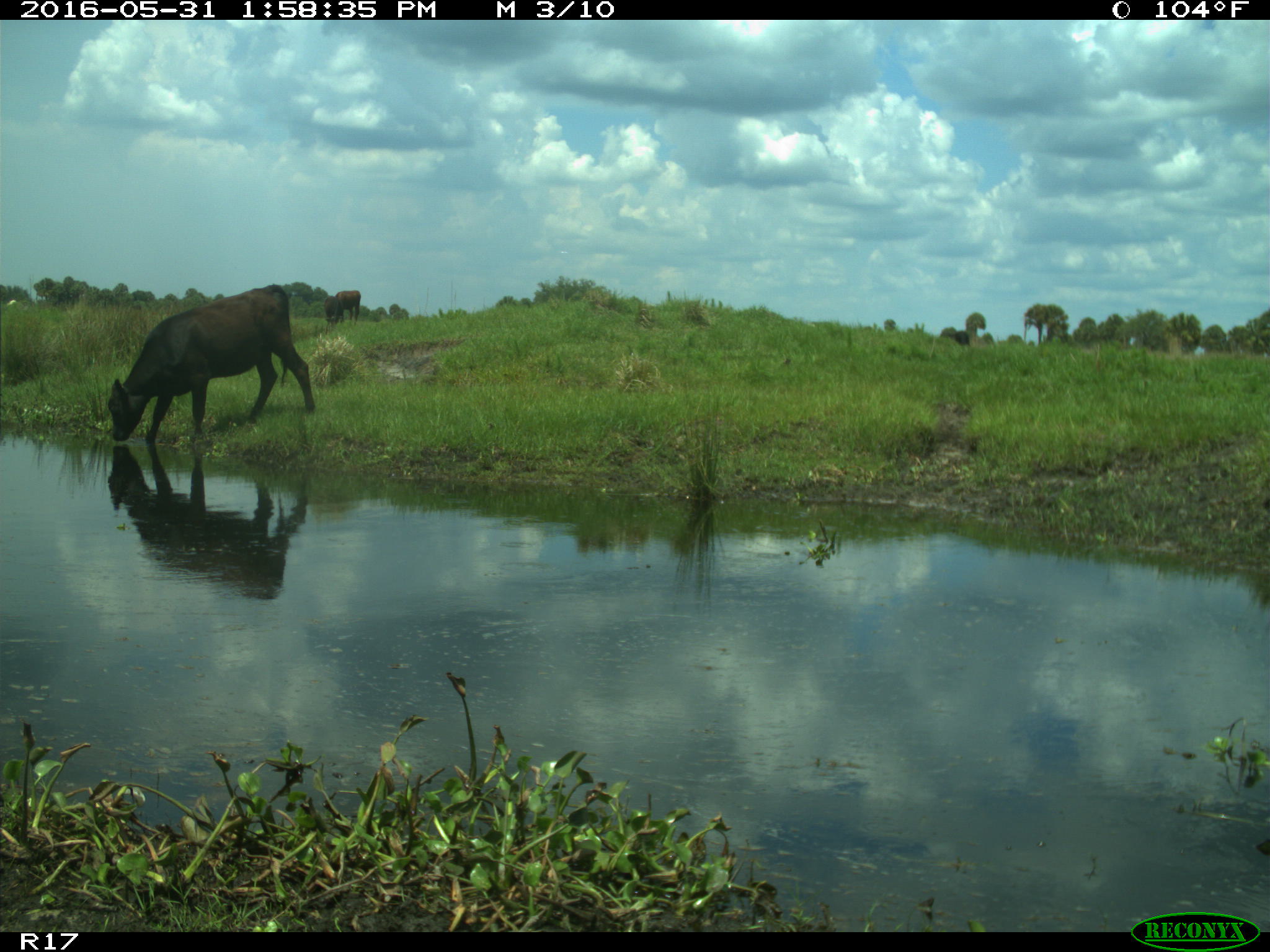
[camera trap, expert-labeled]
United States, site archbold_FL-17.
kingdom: Animalia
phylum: Chordata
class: Mammalia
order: Artiodactyla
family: Bovidae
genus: Bos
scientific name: Bos taurus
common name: domestic cow